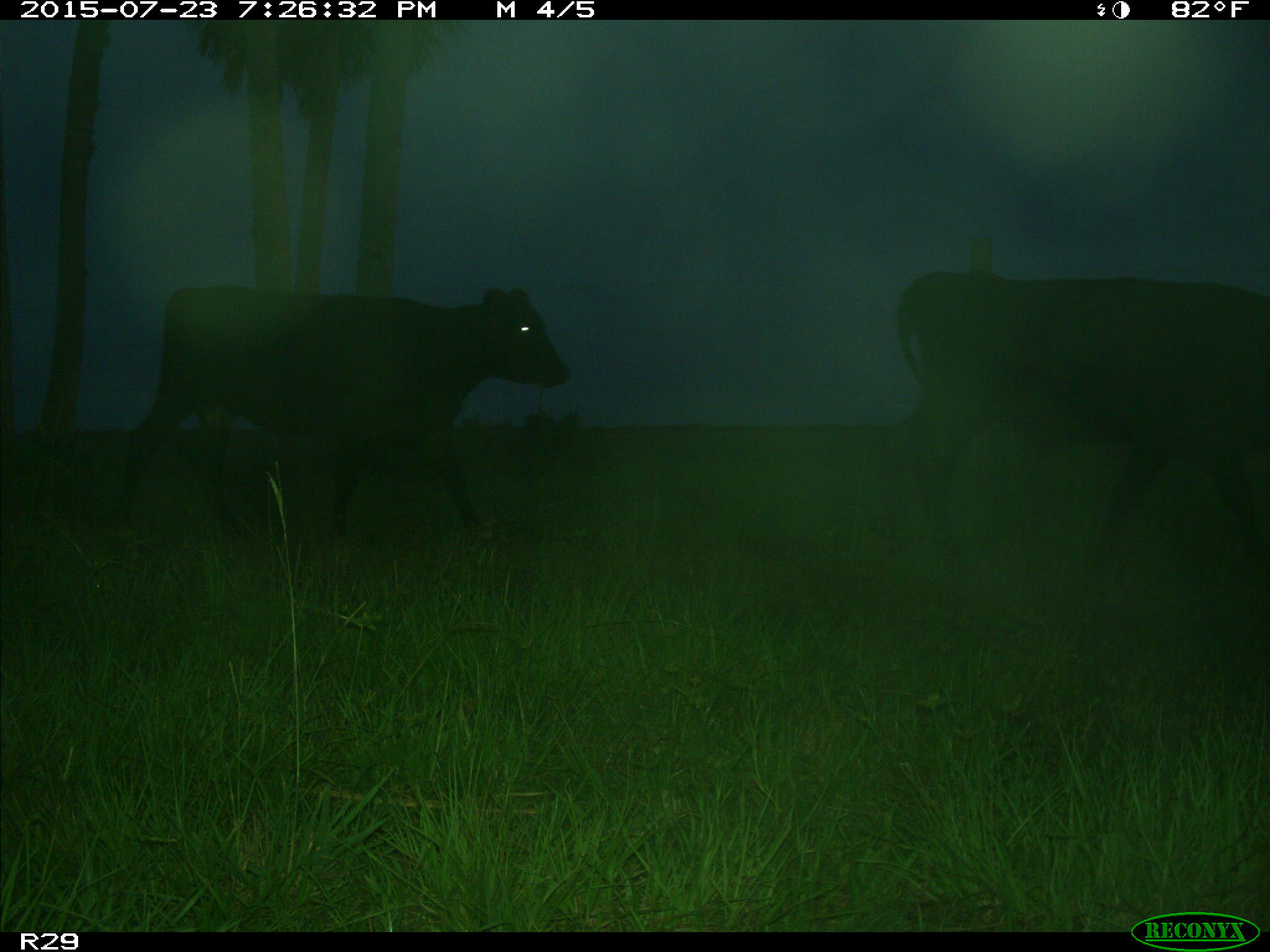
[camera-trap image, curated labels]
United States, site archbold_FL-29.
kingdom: Animalia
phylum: Chordata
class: Mammalia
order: Artiodactyla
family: Bovidae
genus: Bos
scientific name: Bos taurus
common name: domestic cow